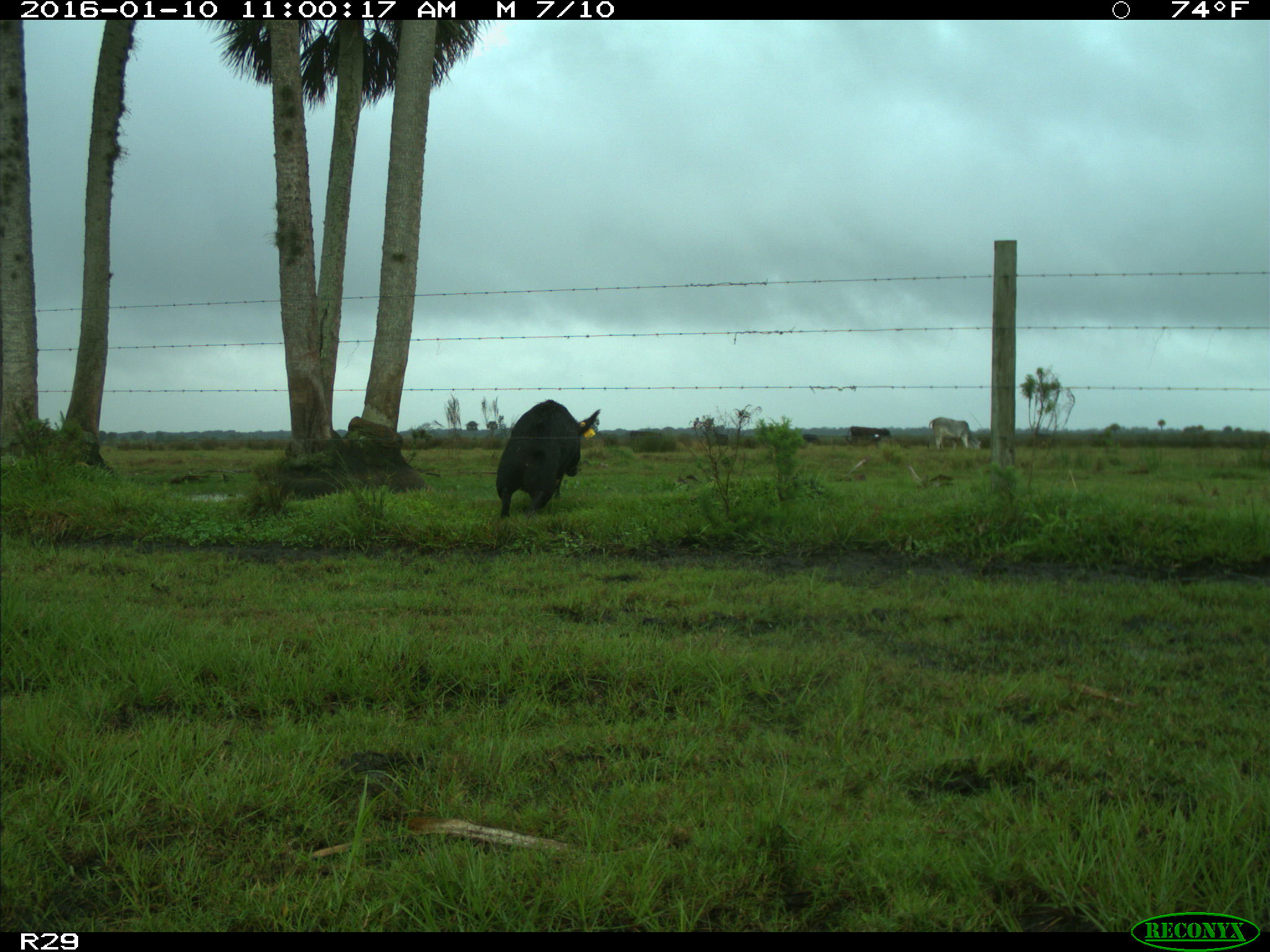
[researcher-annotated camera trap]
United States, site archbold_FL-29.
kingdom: Animalia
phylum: Chordata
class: Mammalia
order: Artiodactyla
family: Suidae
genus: Sus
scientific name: Sus scrofa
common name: wild boar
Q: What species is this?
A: Sus scrofa (wild boar).